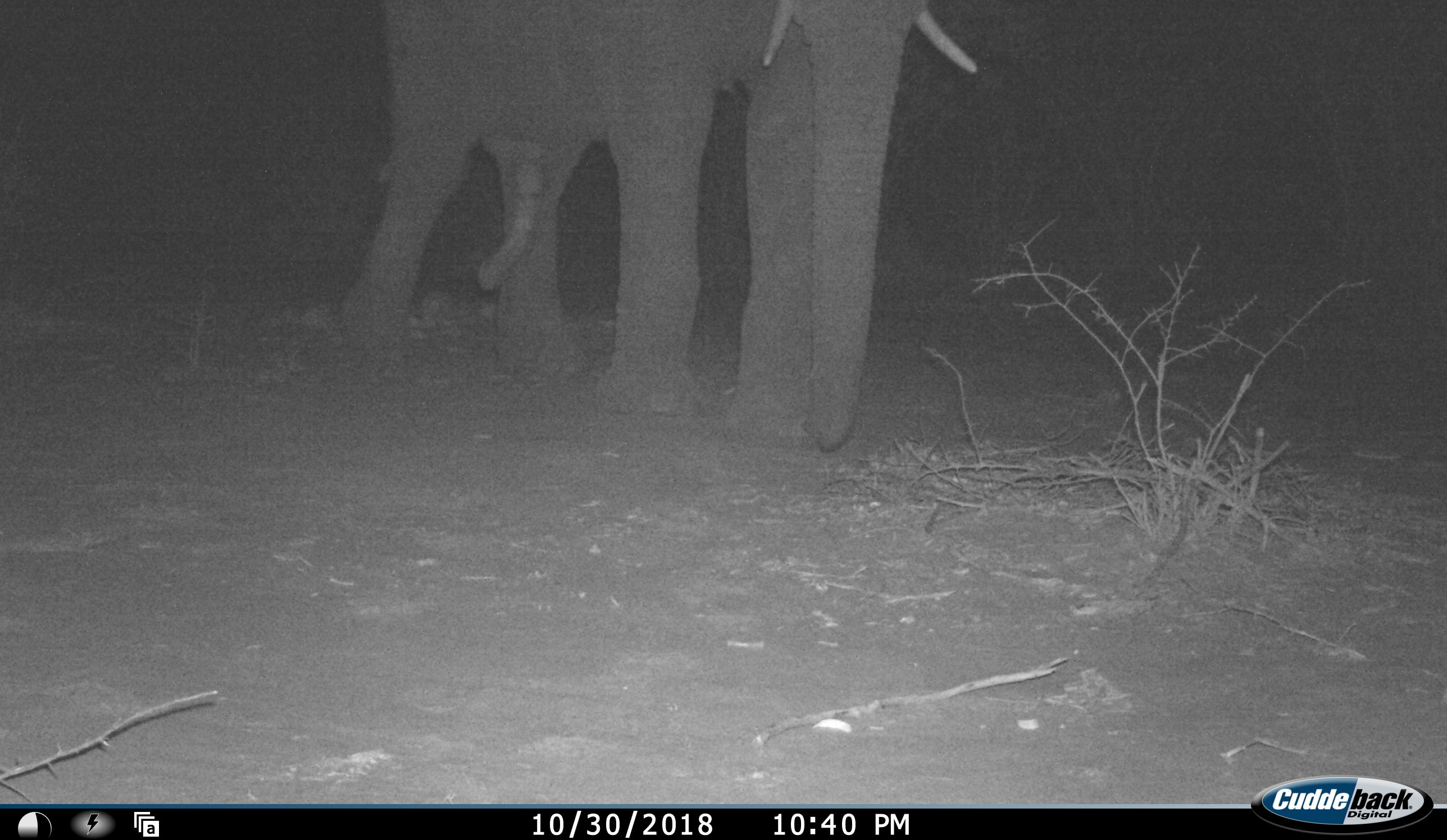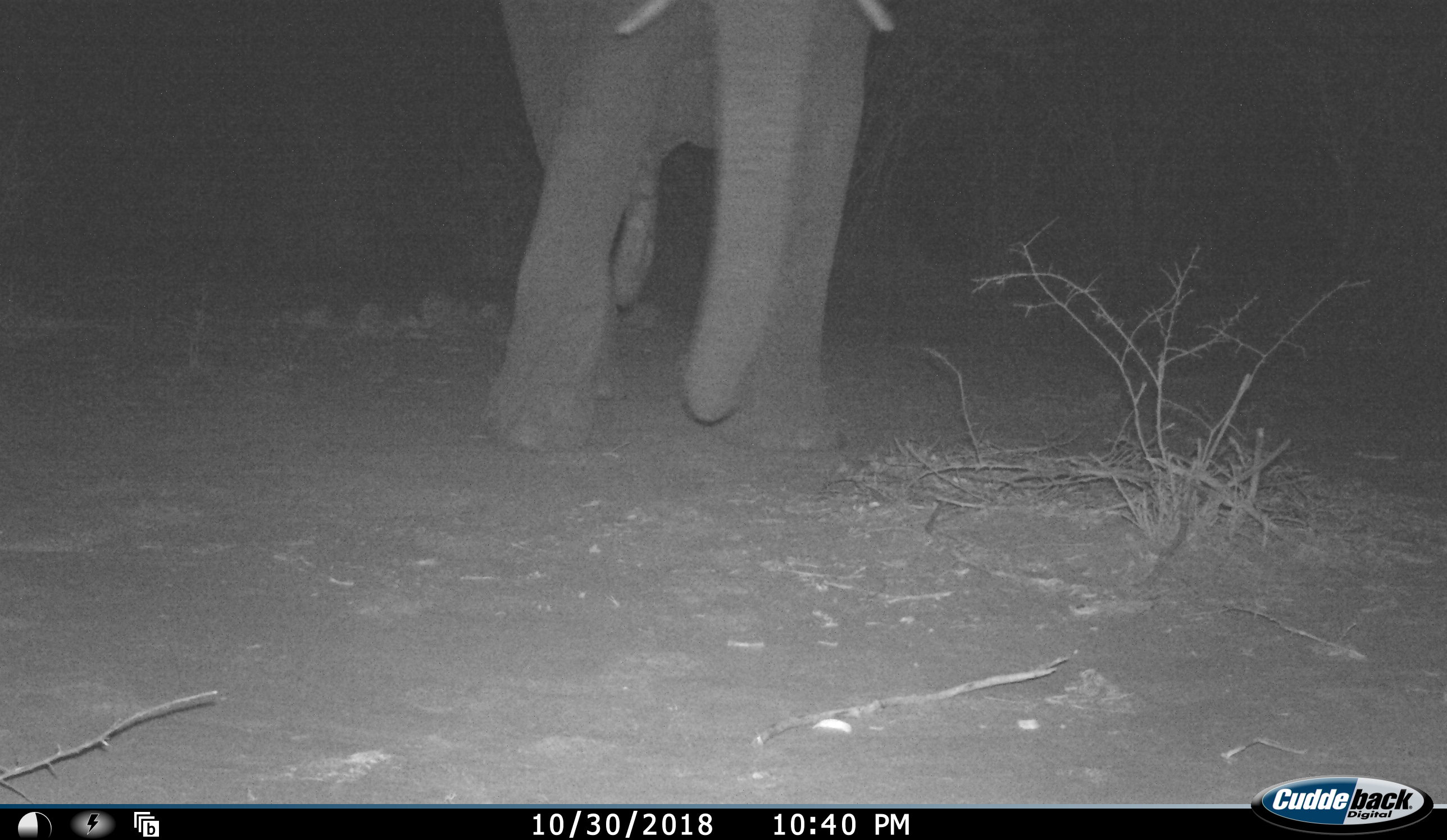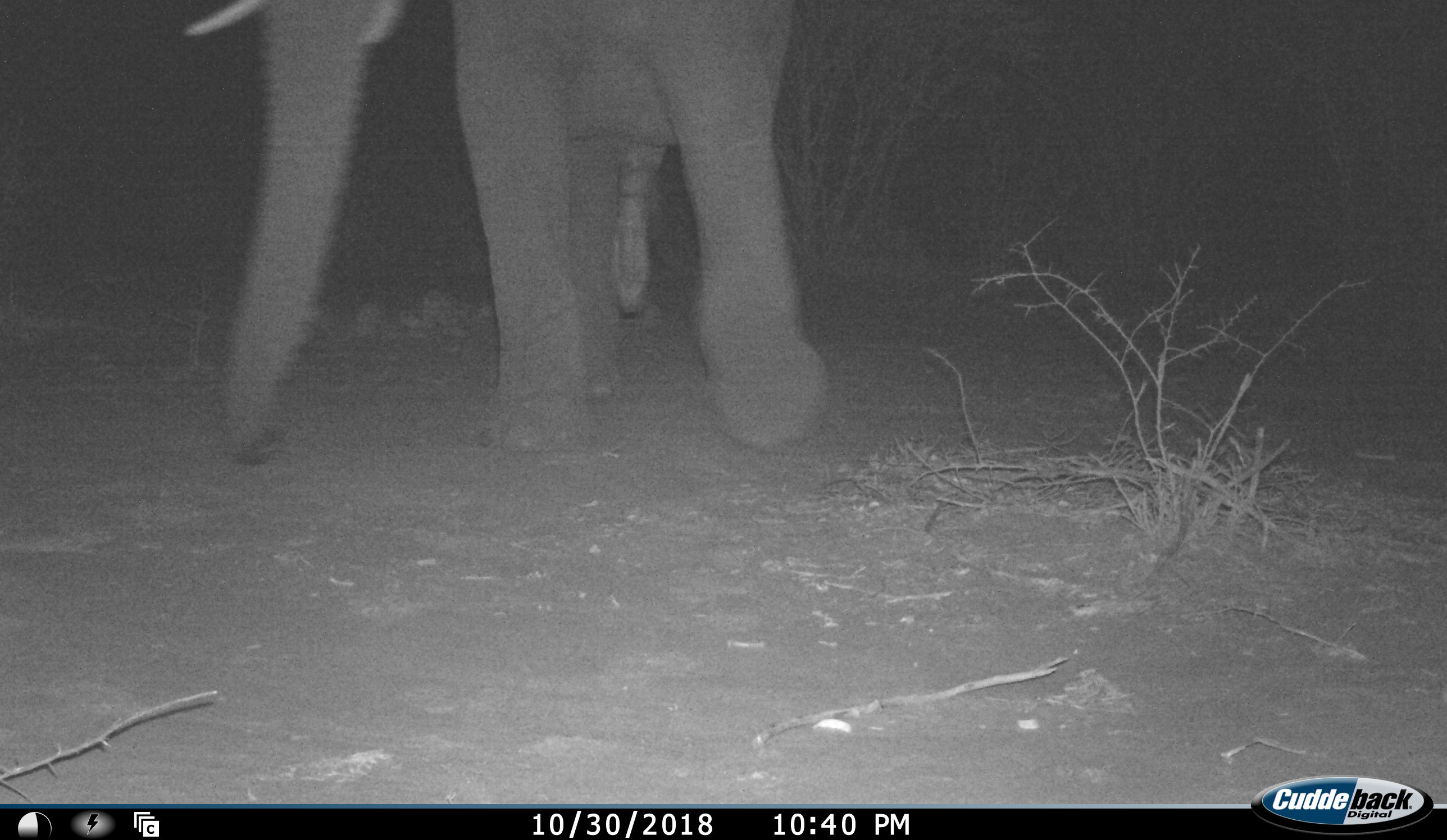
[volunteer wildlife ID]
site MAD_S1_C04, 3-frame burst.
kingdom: Animalia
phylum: Chordata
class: Mammalia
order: Proboscidea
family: Elephantidae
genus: Loxodonta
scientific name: Loxodonta africana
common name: african bush elephant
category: elephant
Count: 1.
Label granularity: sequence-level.